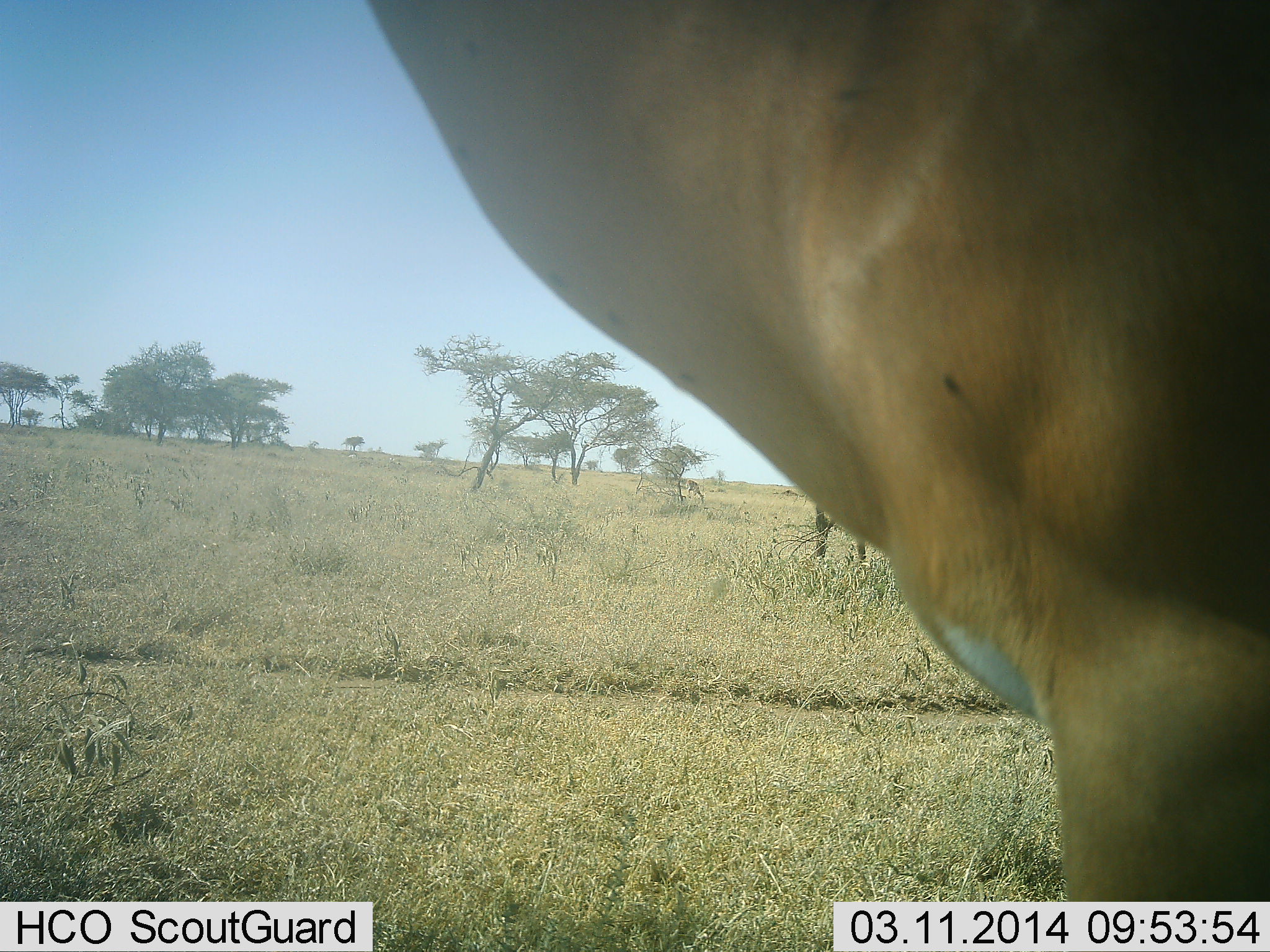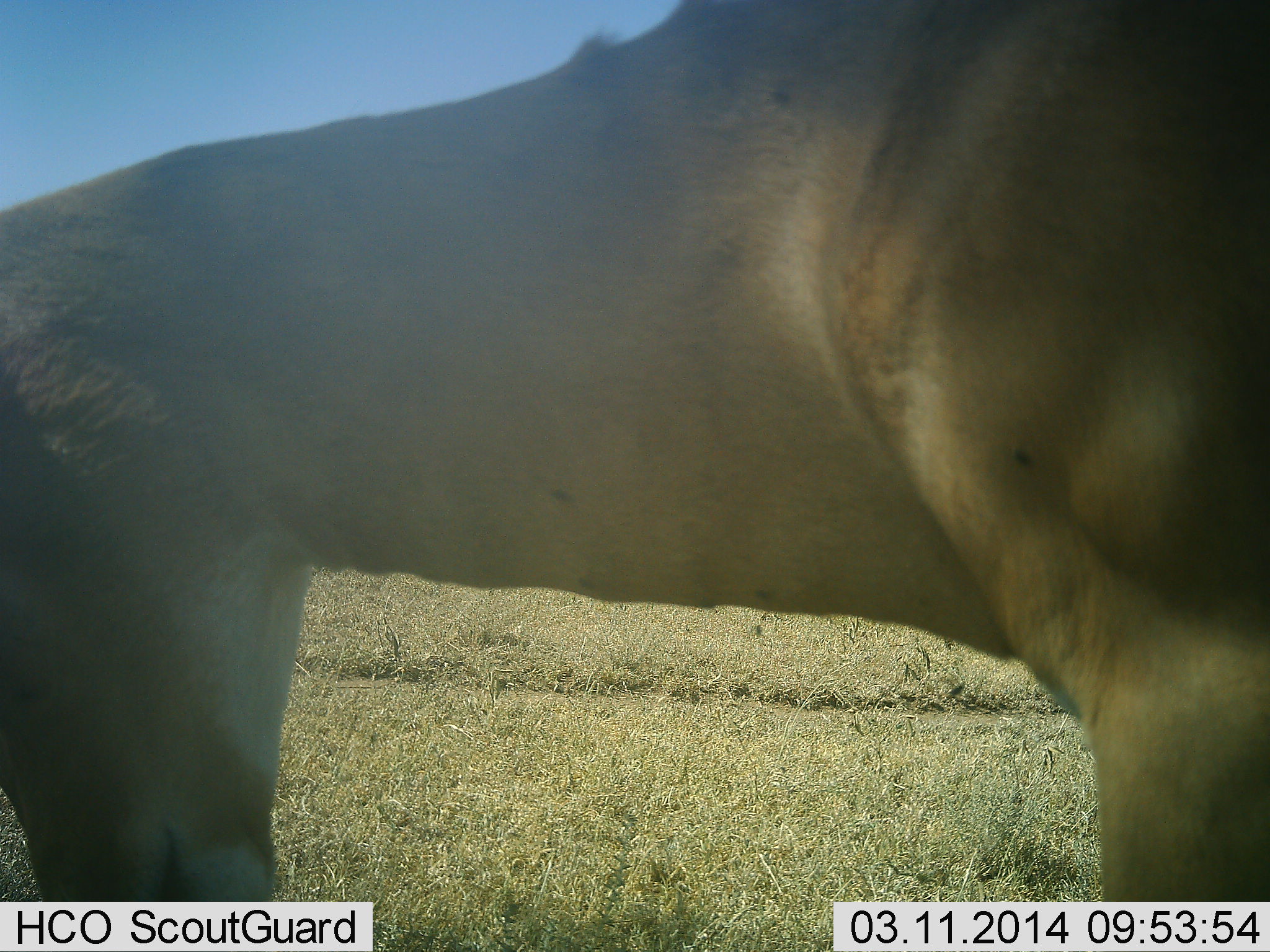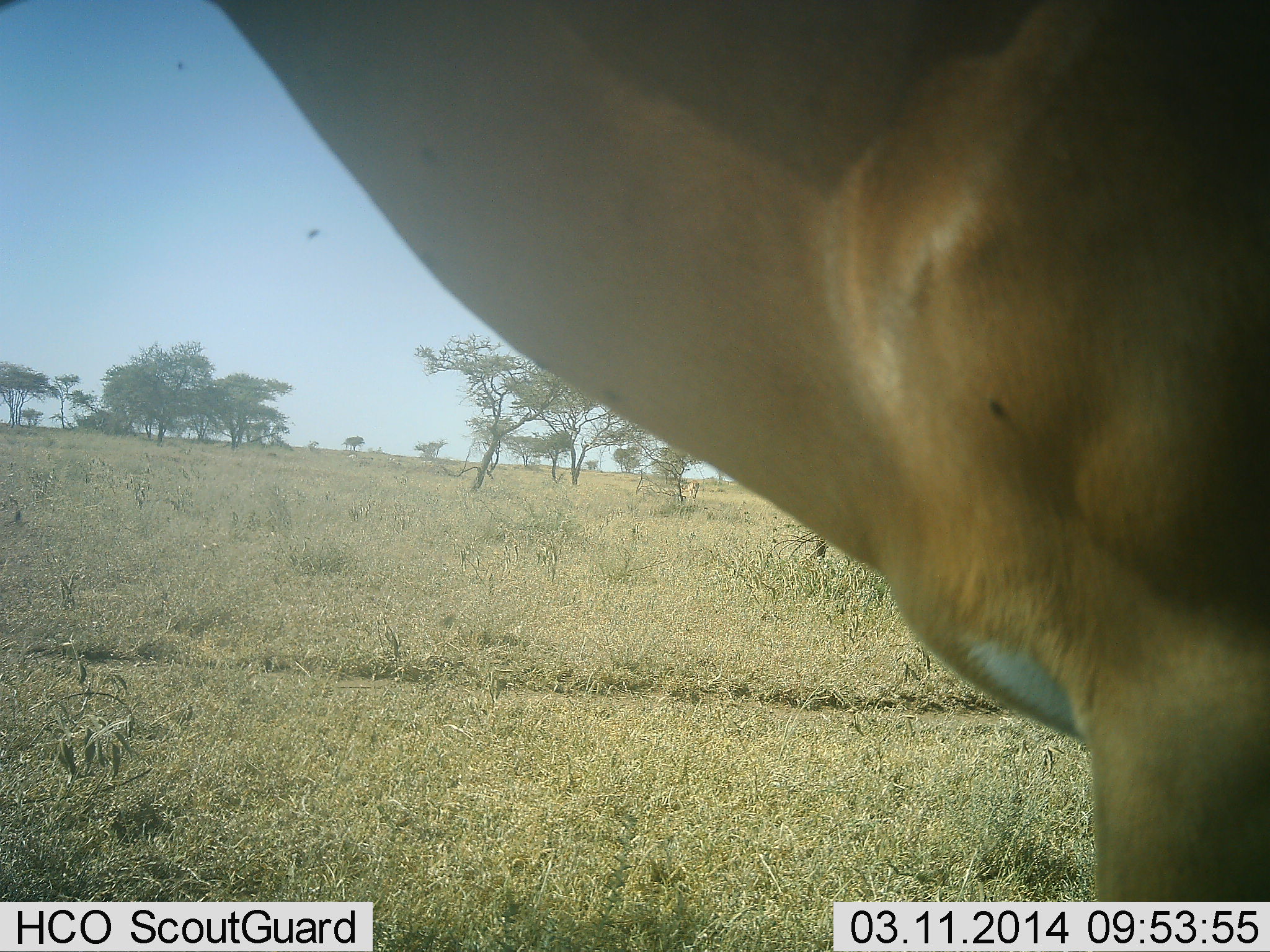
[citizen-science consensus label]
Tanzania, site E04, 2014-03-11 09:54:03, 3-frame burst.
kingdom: Animalia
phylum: Chordata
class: Mammalia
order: Artiodactyla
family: Bovidae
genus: Aepyceros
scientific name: Aepyceros melampus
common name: impala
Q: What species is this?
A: Impala (Aepyceros melampus).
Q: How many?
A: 1.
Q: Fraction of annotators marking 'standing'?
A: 73%.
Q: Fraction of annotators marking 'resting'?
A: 0%.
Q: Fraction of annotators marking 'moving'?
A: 0%.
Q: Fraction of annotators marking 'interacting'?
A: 9%.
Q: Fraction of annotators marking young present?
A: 0%.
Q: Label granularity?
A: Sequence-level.